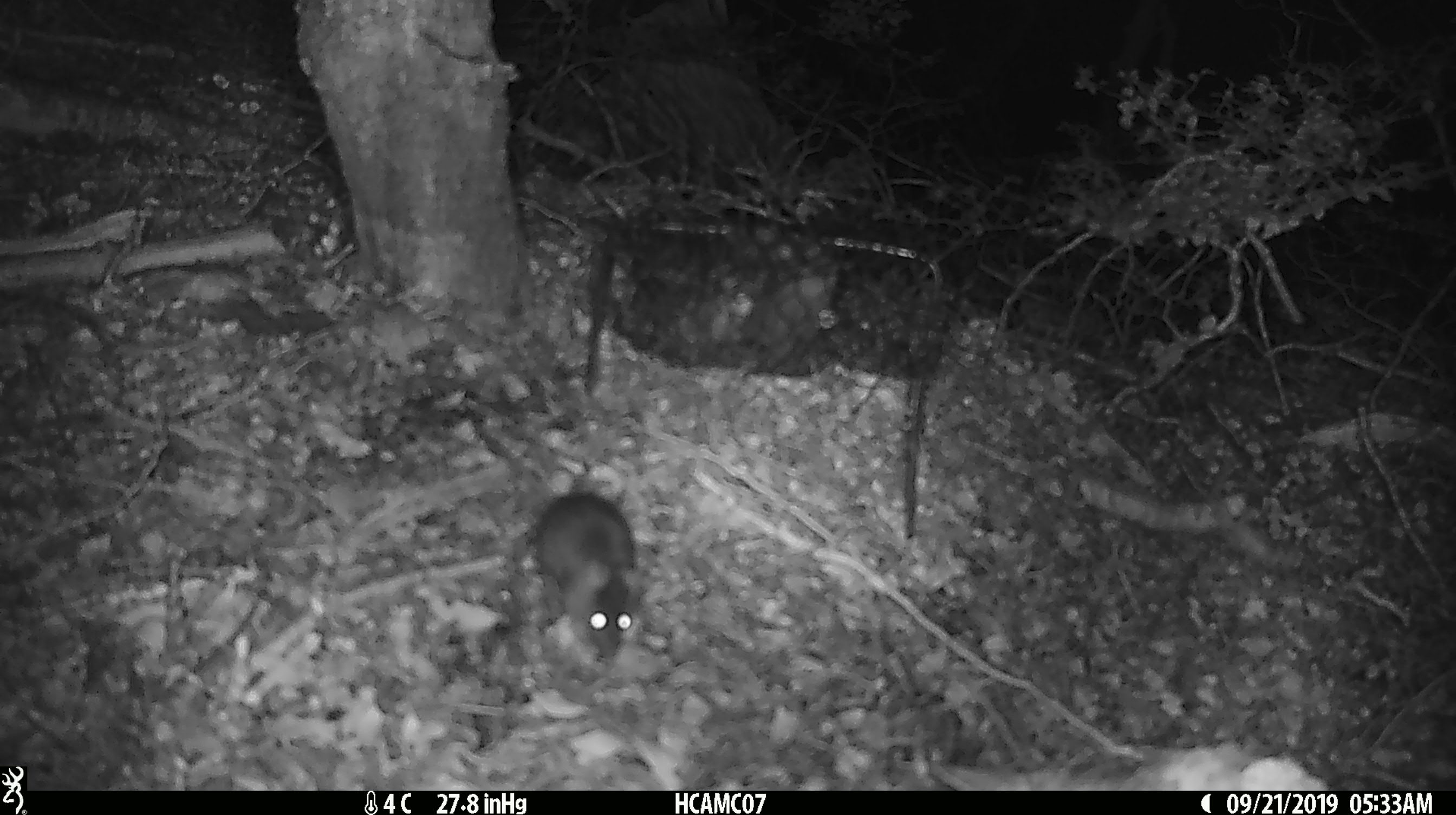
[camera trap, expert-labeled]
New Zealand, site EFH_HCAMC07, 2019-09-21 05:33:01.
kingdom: Animalia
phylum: Chordata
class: Mammalia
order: Rodentia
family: Muridae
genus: Mus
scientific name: Mus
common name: mouse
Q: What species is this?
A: Mouse (Mus).